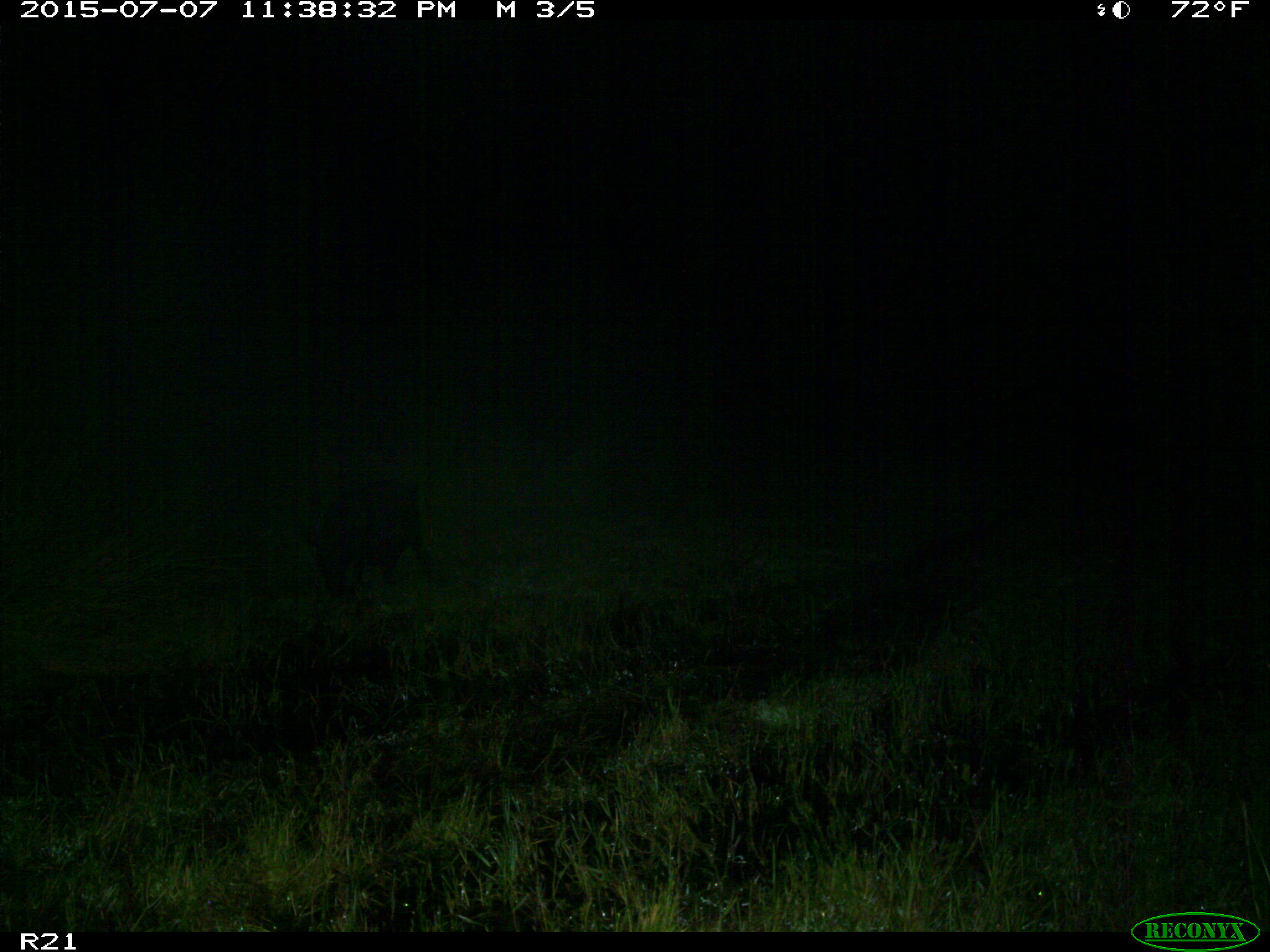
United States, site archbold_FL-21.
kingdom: Animalia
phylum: Chordata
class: Mammalia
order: Artiodactyla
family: Suidae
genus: Sus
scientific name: Sus scrofa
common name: wild boar